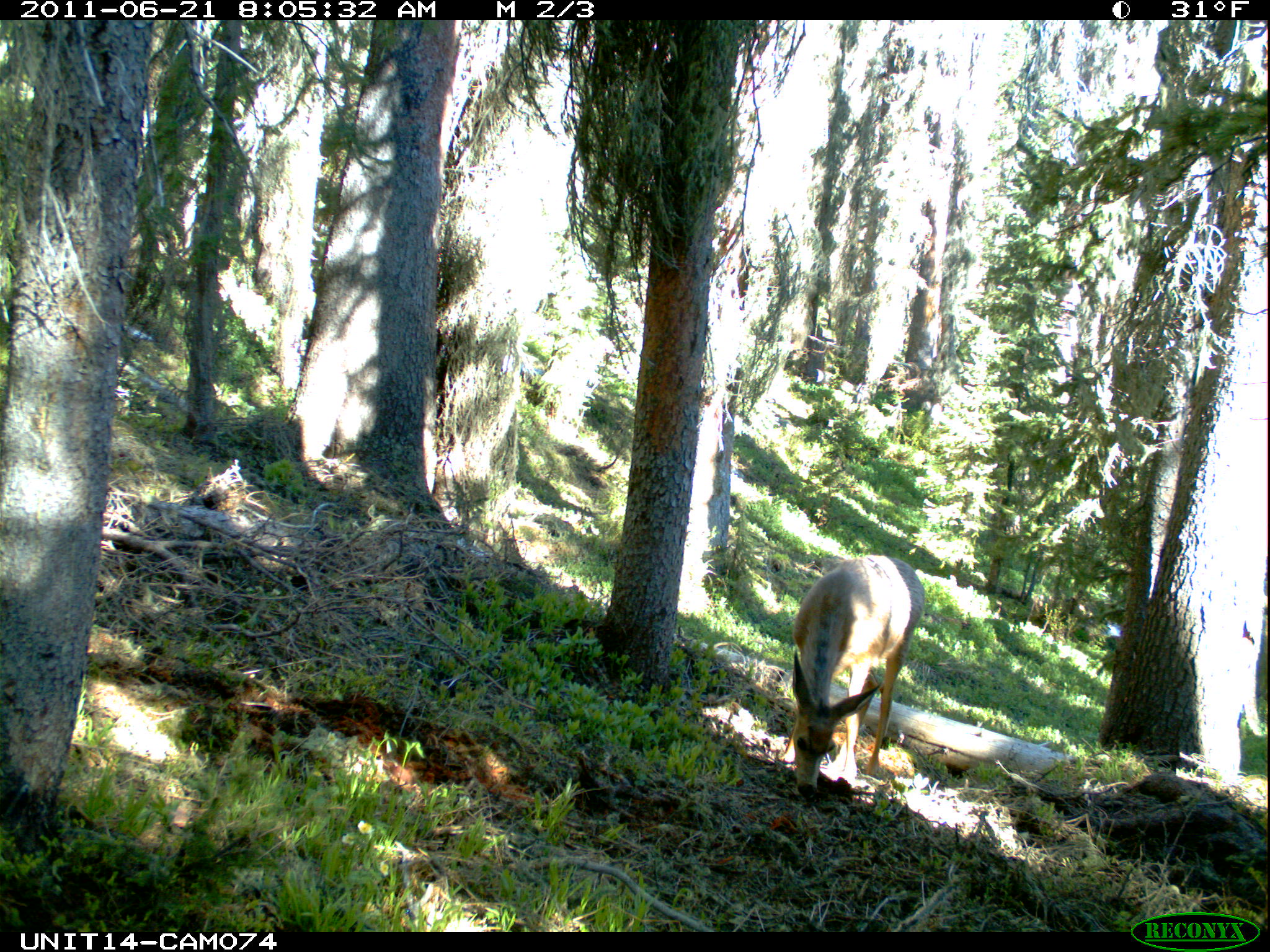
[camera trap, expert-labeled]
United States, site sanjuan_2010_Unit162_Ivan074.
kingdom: Animalia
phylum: Chordata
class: Mammalia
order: Artiodactyla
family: Cervidae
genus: Odocoileus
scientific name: Odocoileus hemionus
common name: mule deer